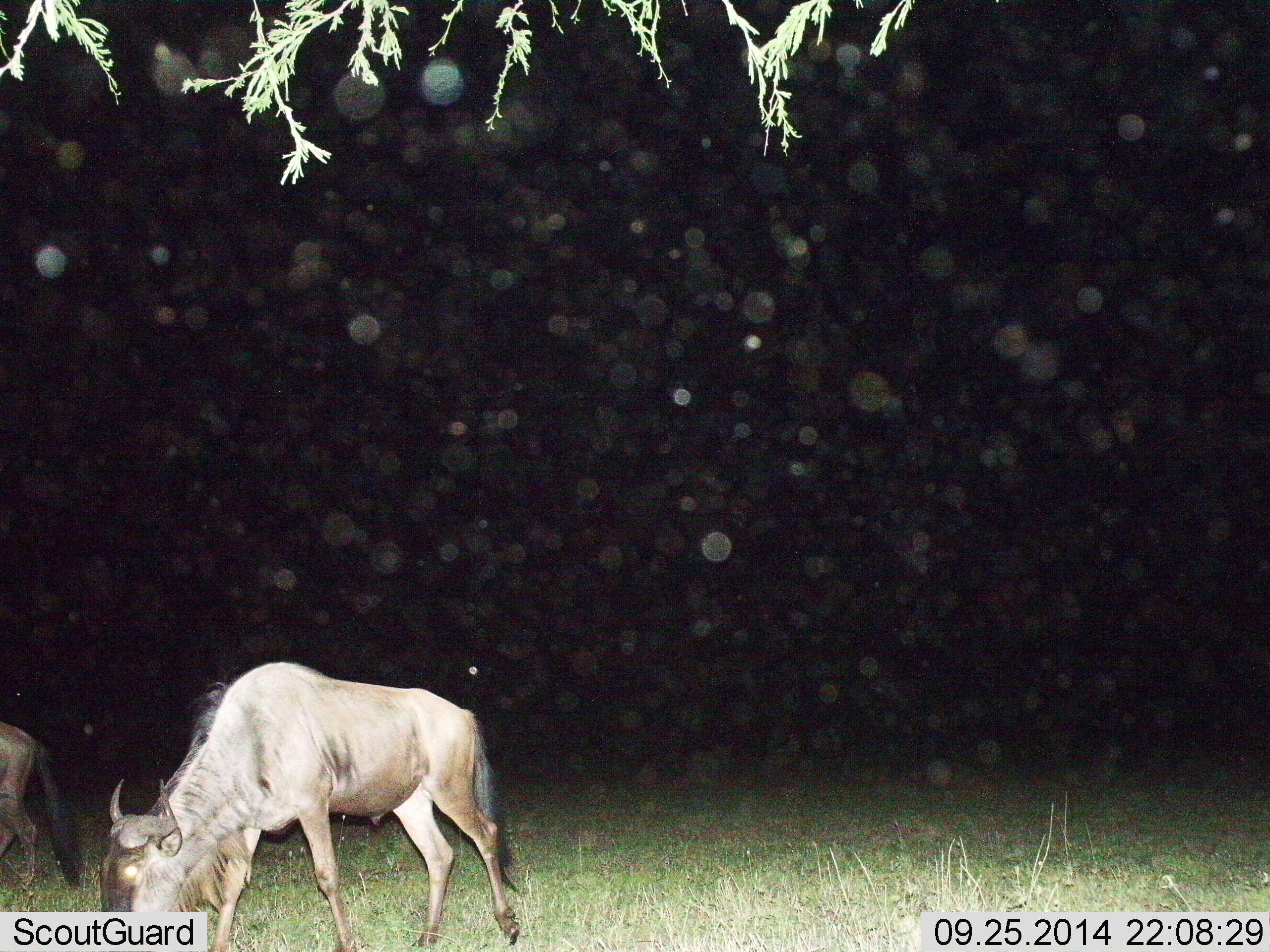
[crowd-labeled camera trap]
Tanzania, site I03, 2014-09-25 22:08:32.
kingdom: Animalia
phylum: Chordata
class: Mammalia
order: Artiodactyla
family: Bovidae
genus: Connochaetes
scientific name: Connochaetes taurinus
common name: blue wildebeest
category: wildebeest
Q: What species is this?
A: Wildebeest (blue wildebeest) (Connochaetes taurinus).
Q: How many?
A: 2.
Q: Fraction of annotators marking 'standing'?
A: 20%.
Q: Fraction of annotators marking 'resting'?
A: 0%.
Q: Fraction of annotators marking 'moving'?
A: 10%.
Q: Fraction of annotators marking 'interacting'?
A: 0%.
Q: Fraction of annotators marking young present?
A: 0%.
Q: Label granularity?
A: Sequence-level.